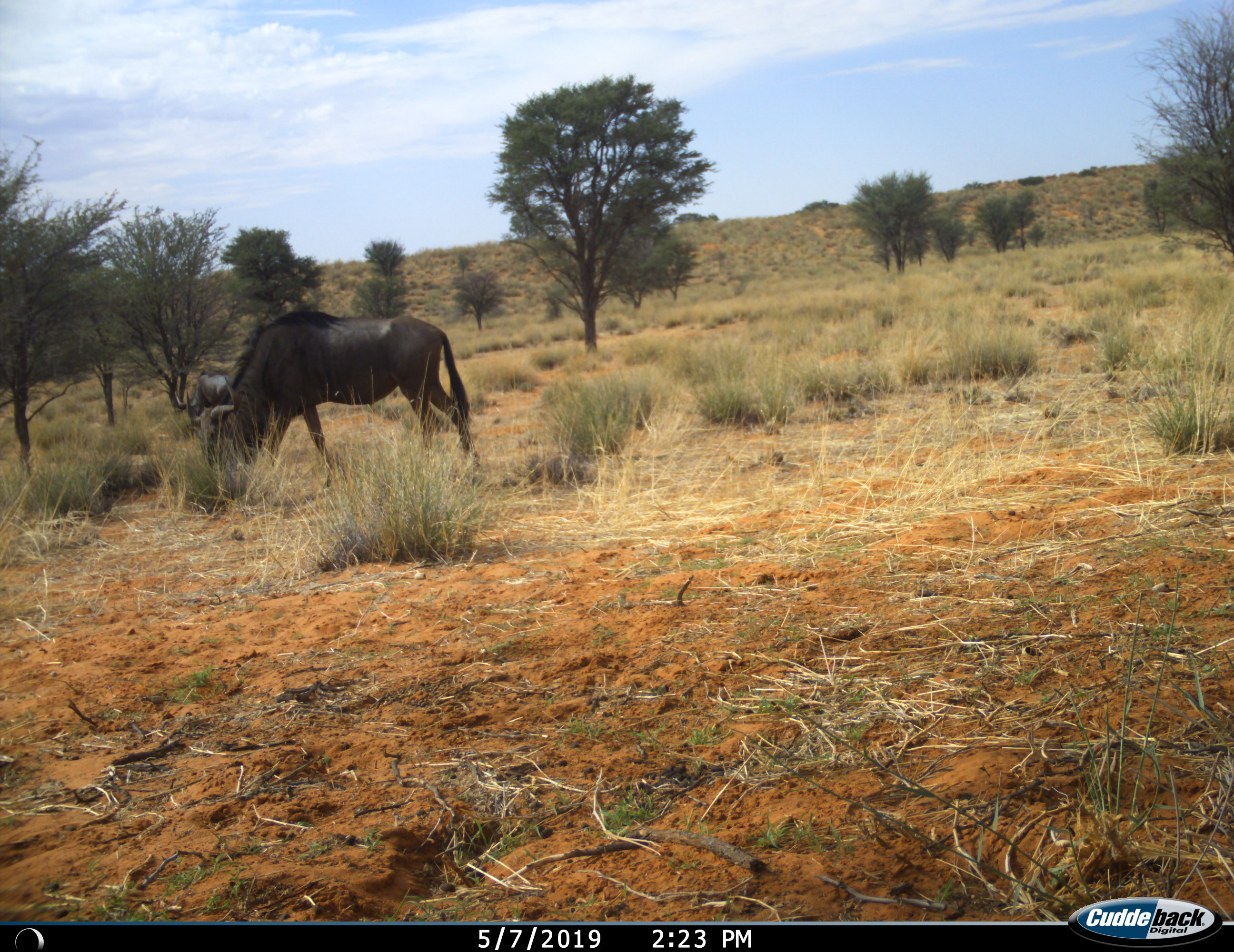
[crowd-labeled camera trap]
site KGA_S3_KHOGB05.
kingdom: Animalia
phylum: Chordata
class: Mammalia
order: Artiodactyla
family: Bovidae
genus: Connochaetes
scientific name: Connochaetes taurinus taurinus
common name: blue wildebeest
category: wildebeestblue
Wildebeestblue (blue wildebeest) (Connochaetes taurinus taurinus), count 2. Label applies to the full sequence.